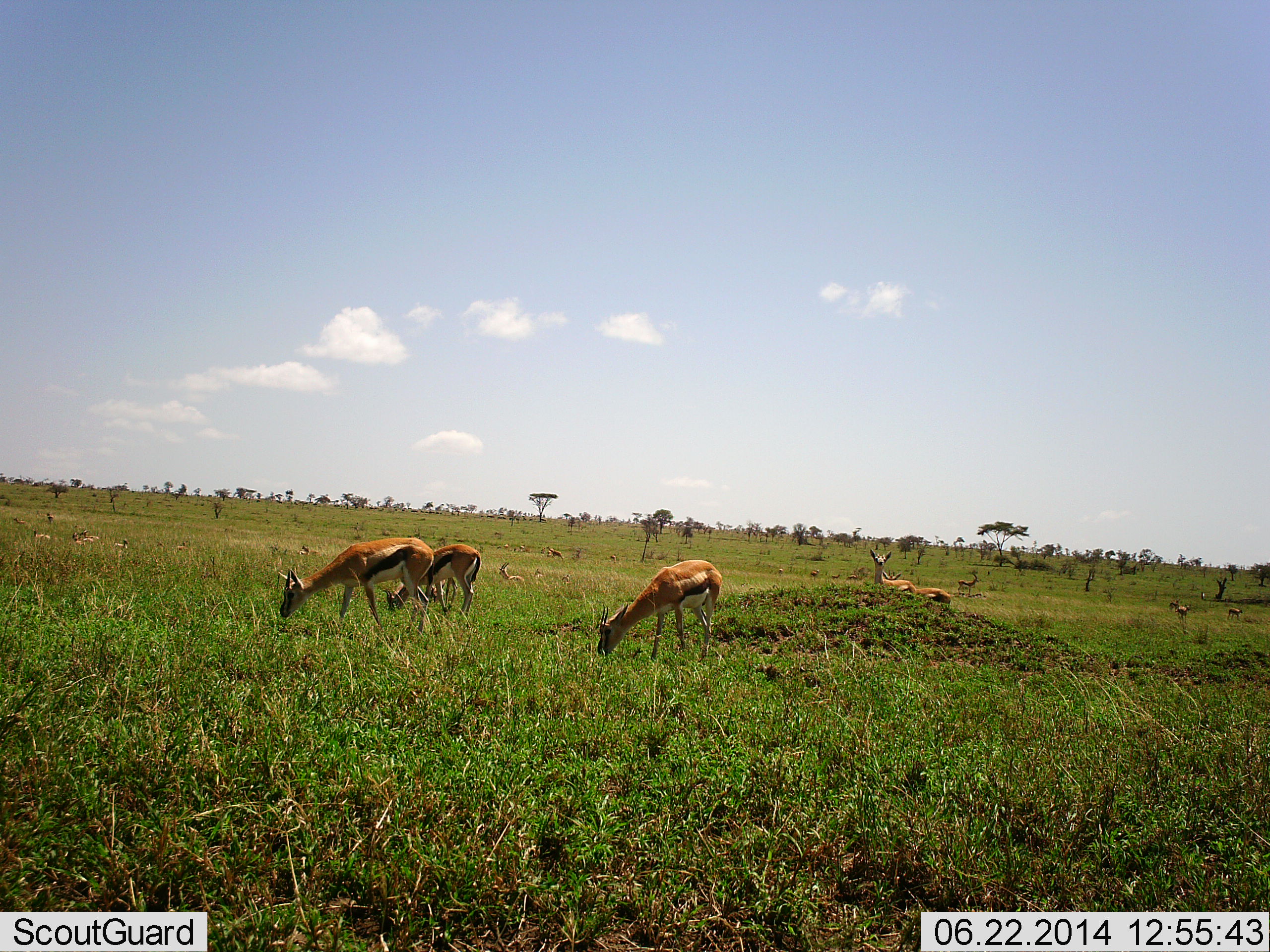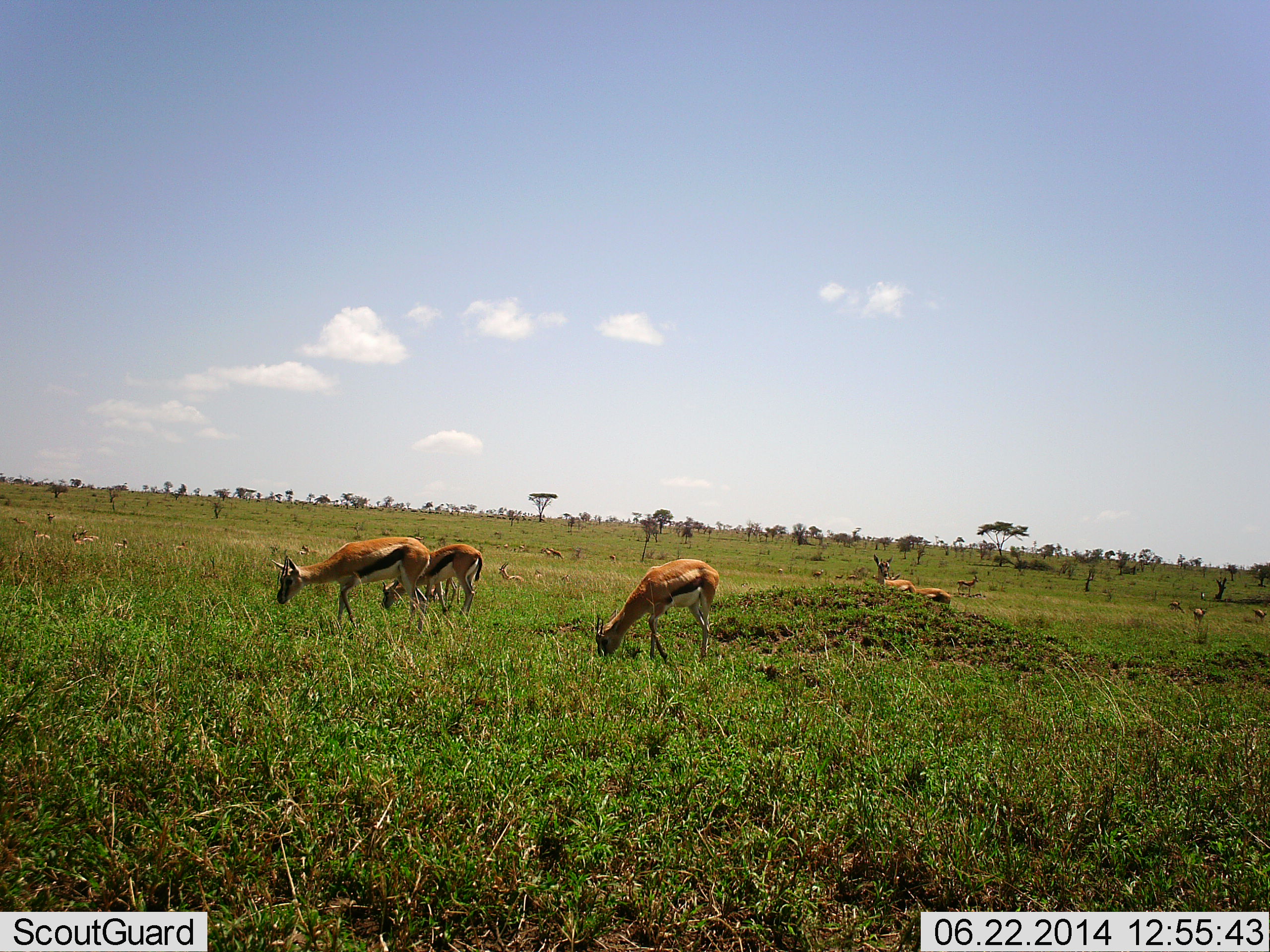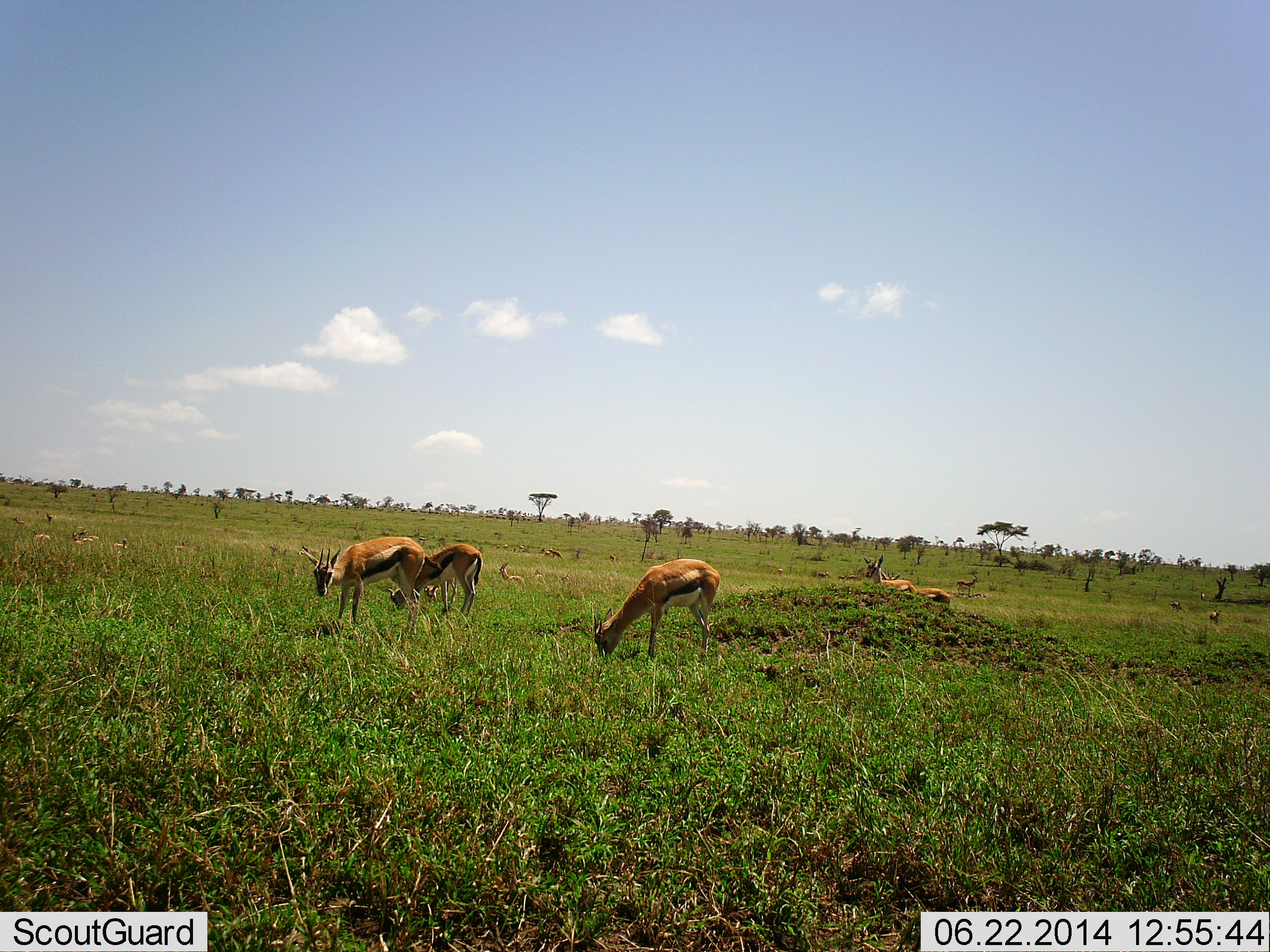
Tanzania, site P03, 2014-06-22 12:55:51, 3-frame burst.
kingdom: Animalia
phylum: Chordata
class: Mammalia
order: Artiodactyla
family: Bovidae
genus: Eudorcas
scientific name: Eudorcas thomsonii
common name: thomson's gazelle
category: gazellethomsons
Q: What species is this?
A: Gazellethomsons (thomson's gazelle) (Eudorcas thomsonii).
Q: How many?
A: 6.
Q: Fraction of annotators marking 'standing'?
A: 70%.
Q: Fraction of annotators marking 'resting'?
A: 20%.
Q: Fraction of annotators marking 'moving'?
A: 30%.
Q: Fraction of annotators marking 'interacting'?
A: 0%.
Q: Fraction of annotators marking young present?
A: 0%.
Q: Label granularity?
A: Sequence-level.